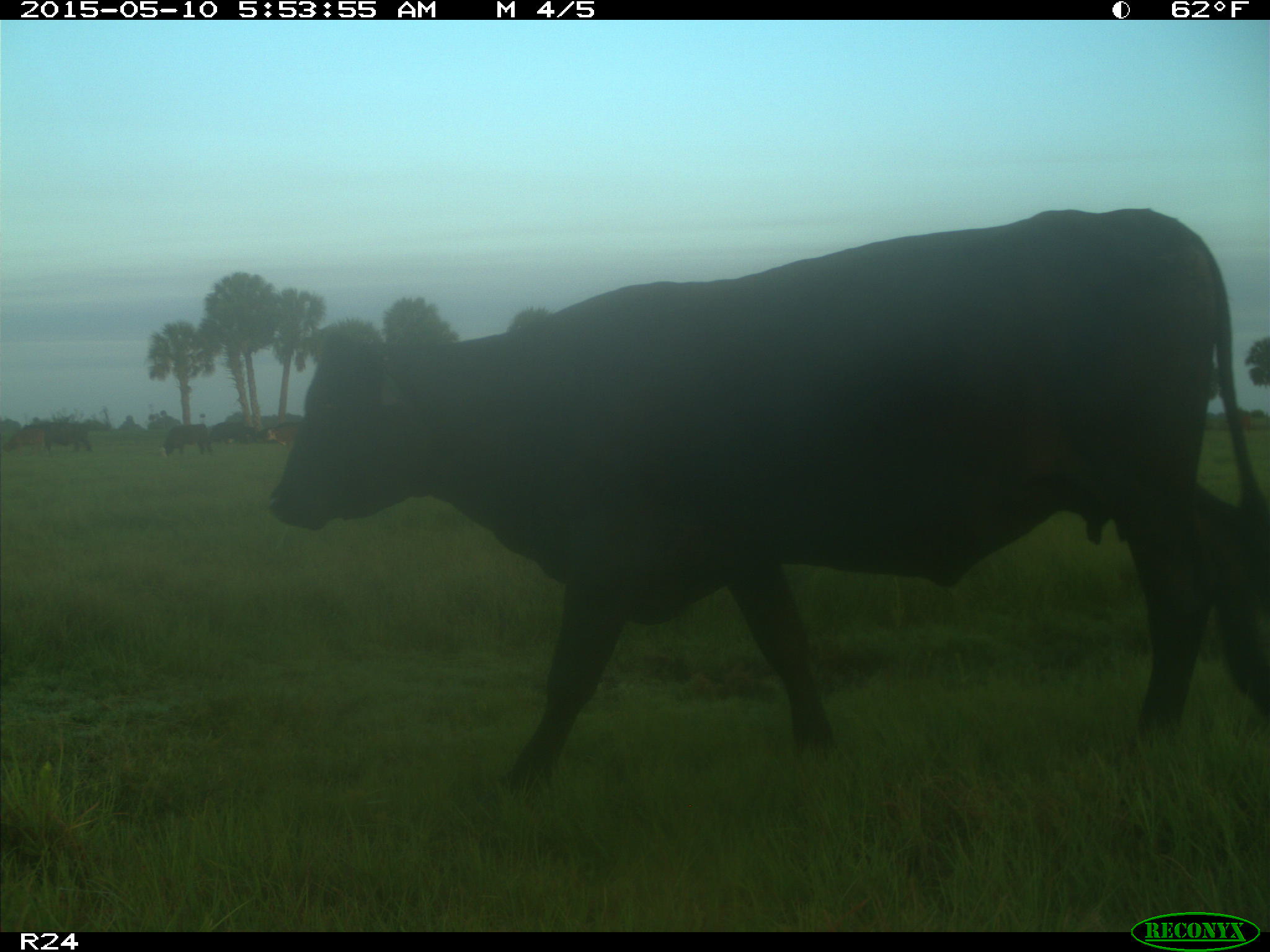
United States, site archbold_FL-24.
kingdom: Animalia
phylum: Chordata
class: Mammalia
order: Artiodactyla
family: Bovidae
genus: Bos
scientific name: Bos taurus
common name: domestic cow